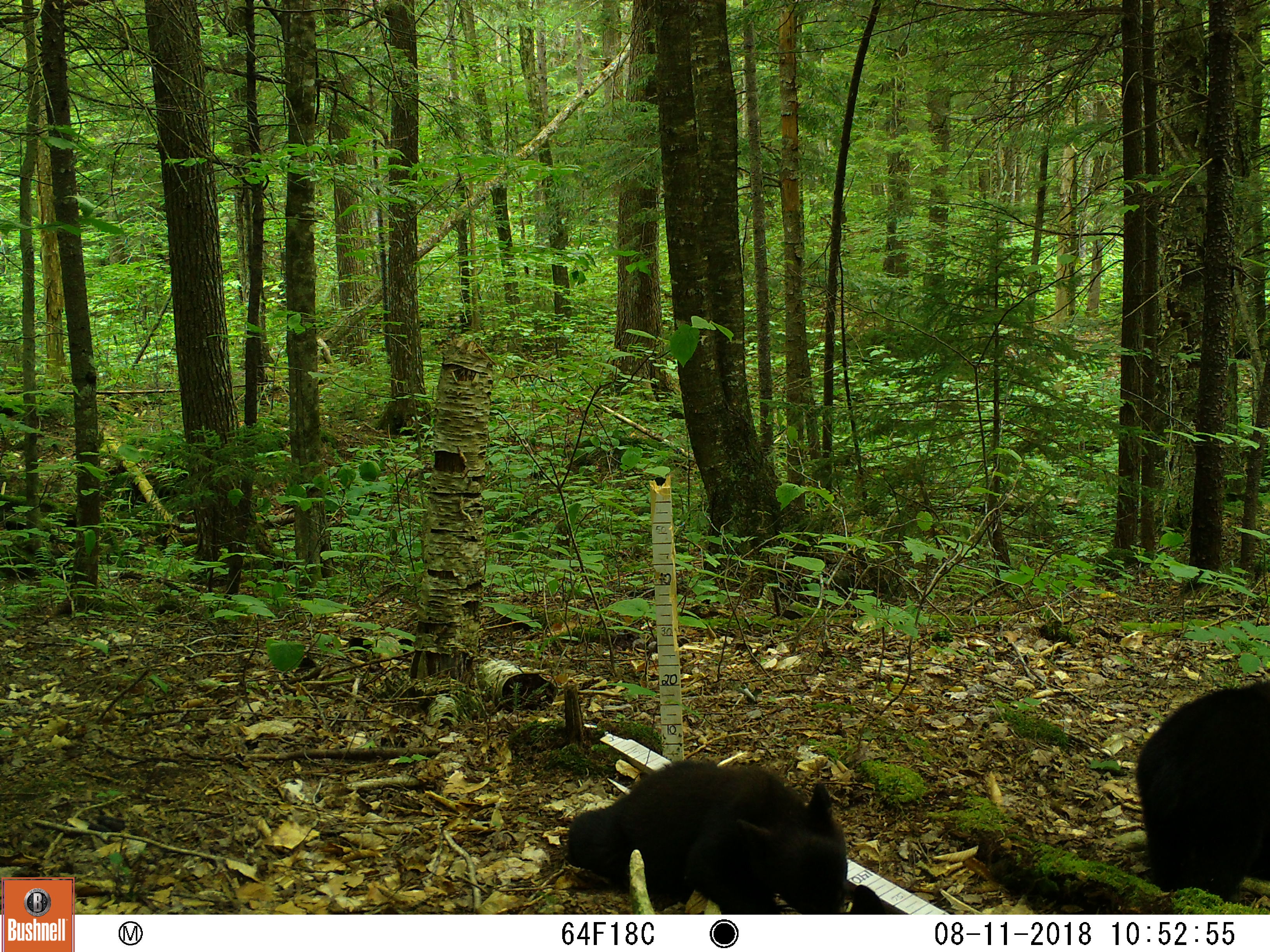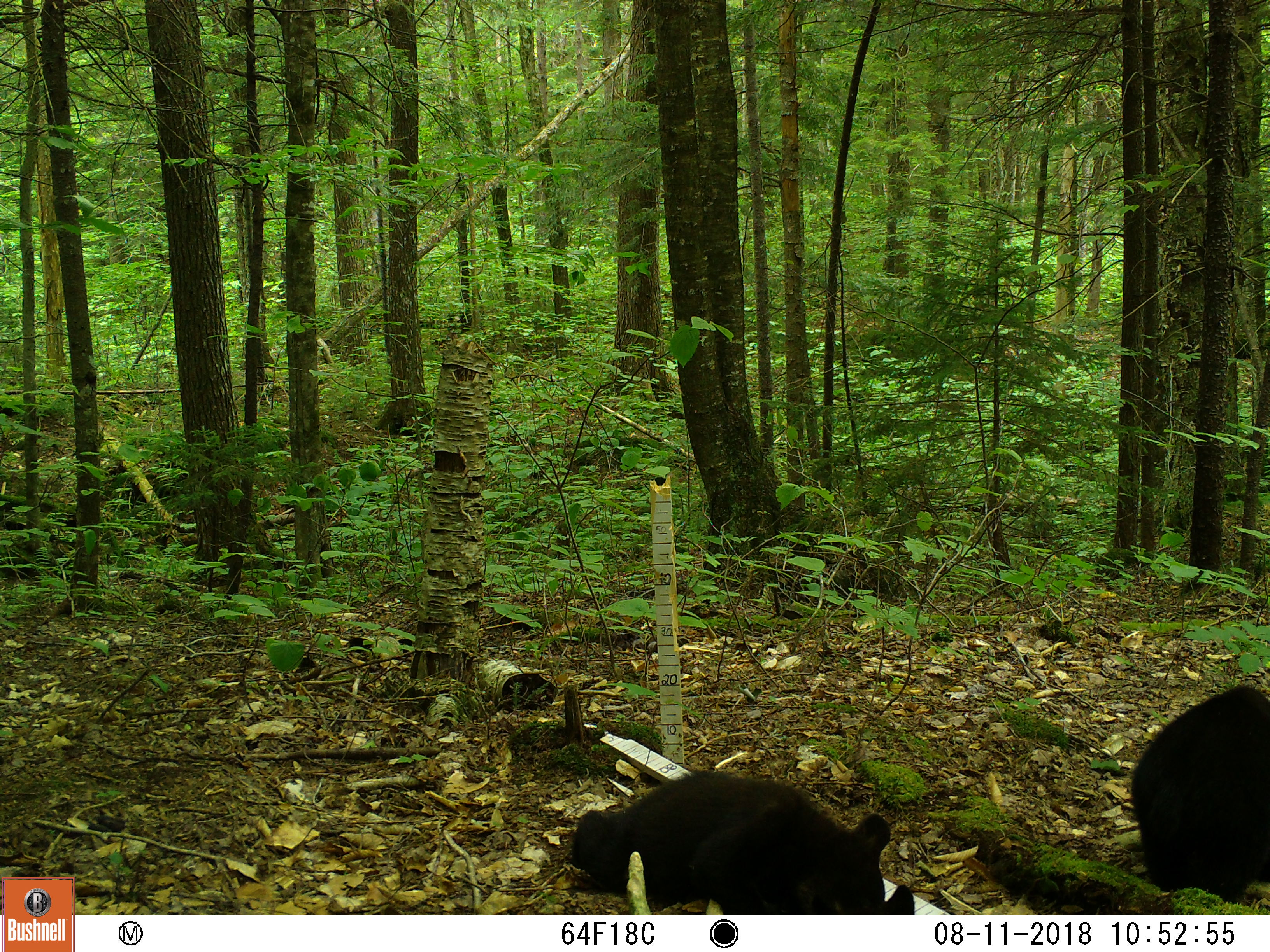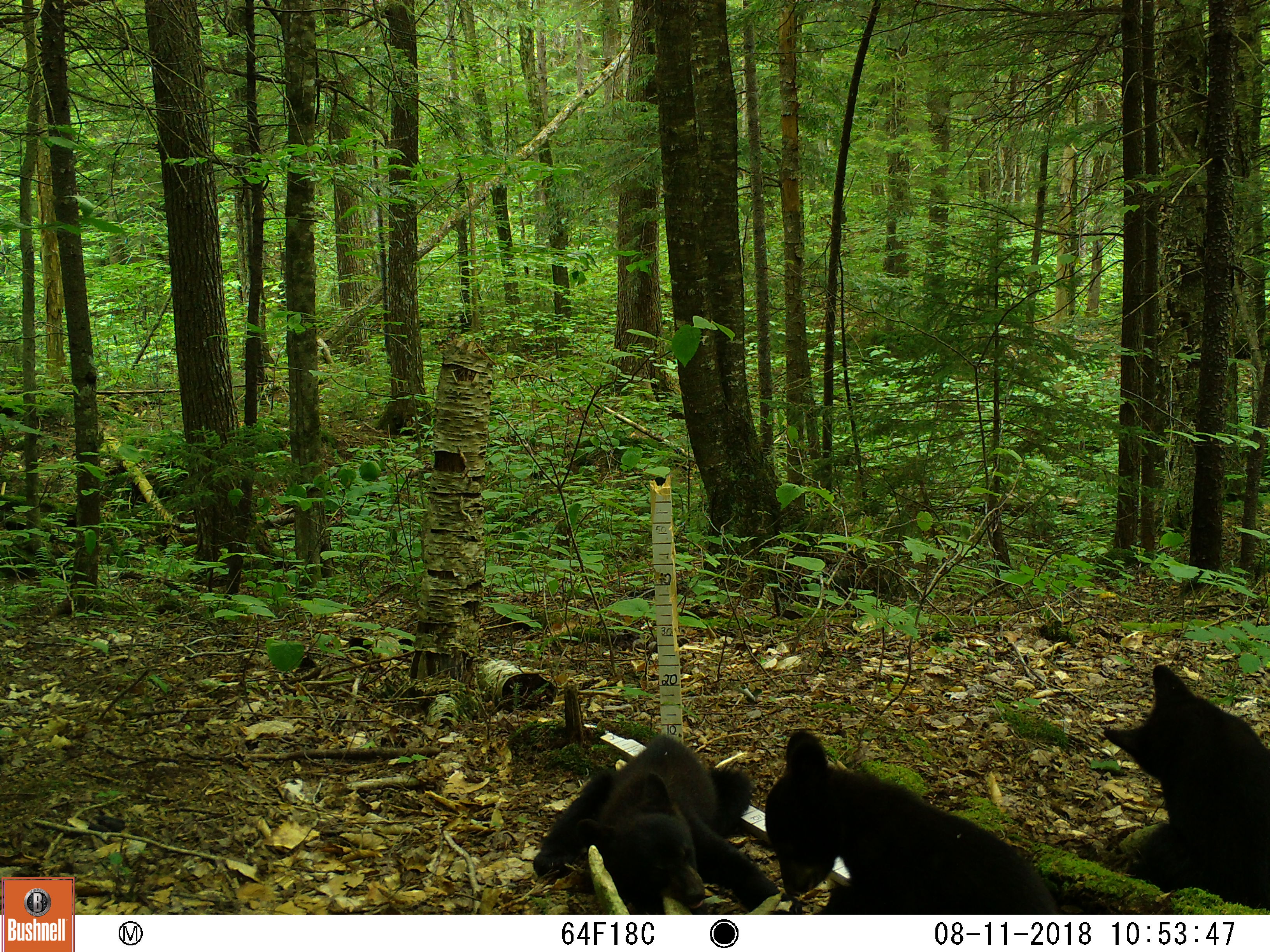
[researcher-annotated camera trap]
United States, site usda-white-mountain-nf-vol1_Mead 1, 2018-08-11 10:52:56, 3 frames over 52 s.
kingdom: Animalia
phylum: Chordata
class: Mammalia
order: Carnivora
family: Ursidae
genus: Ursus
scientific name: Ursus americanus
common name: black bear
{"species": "black bear (Ursus americanus)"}